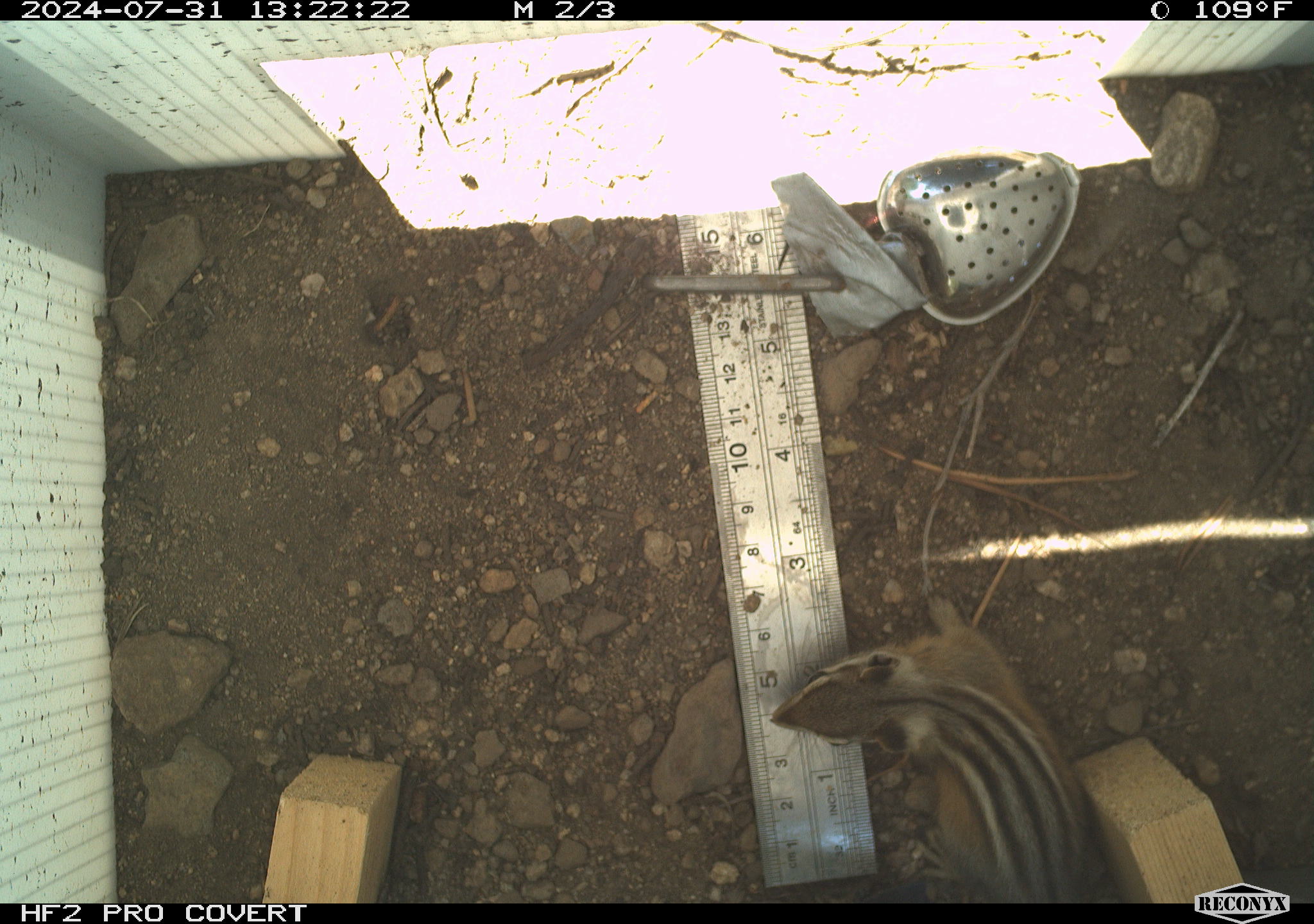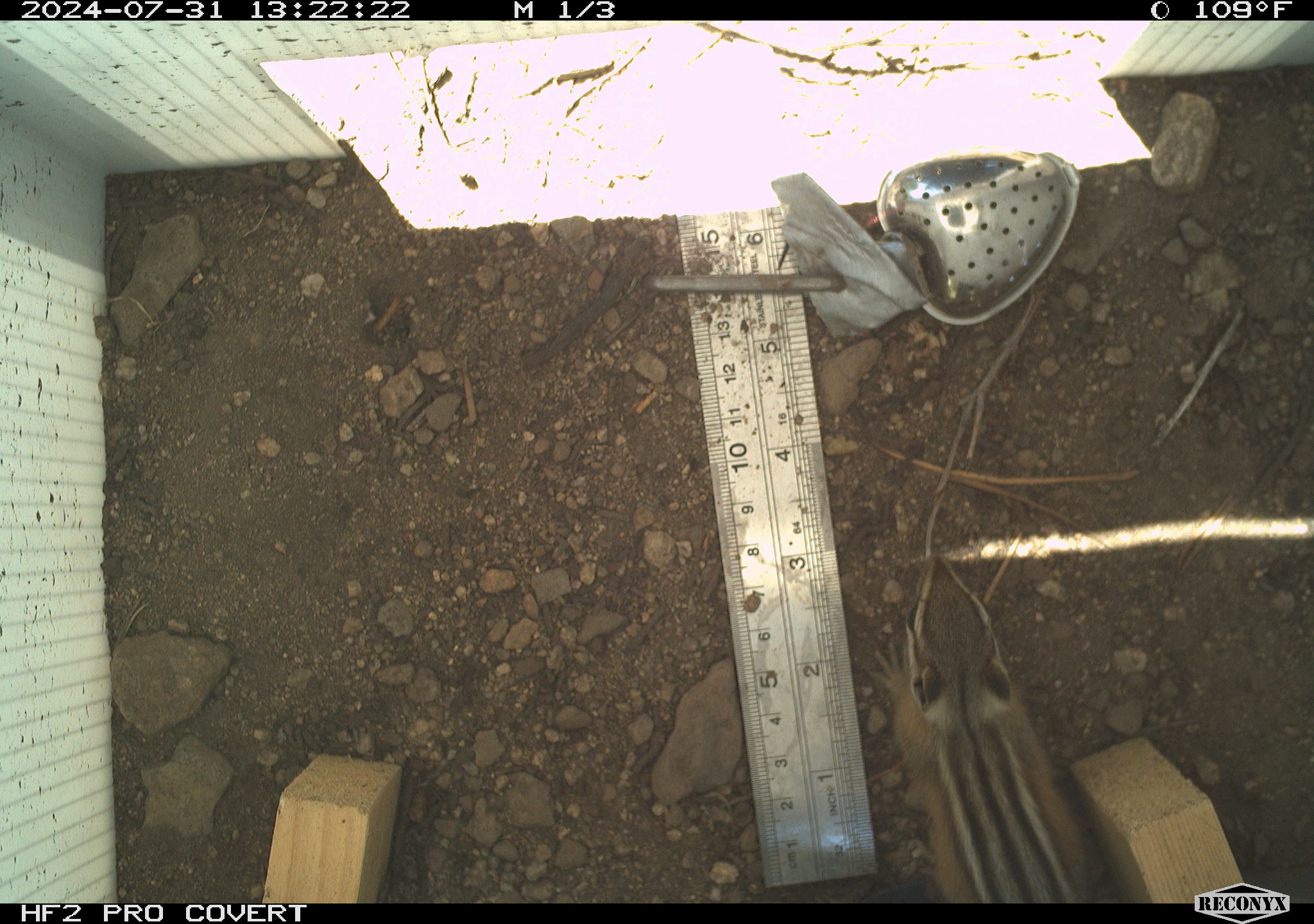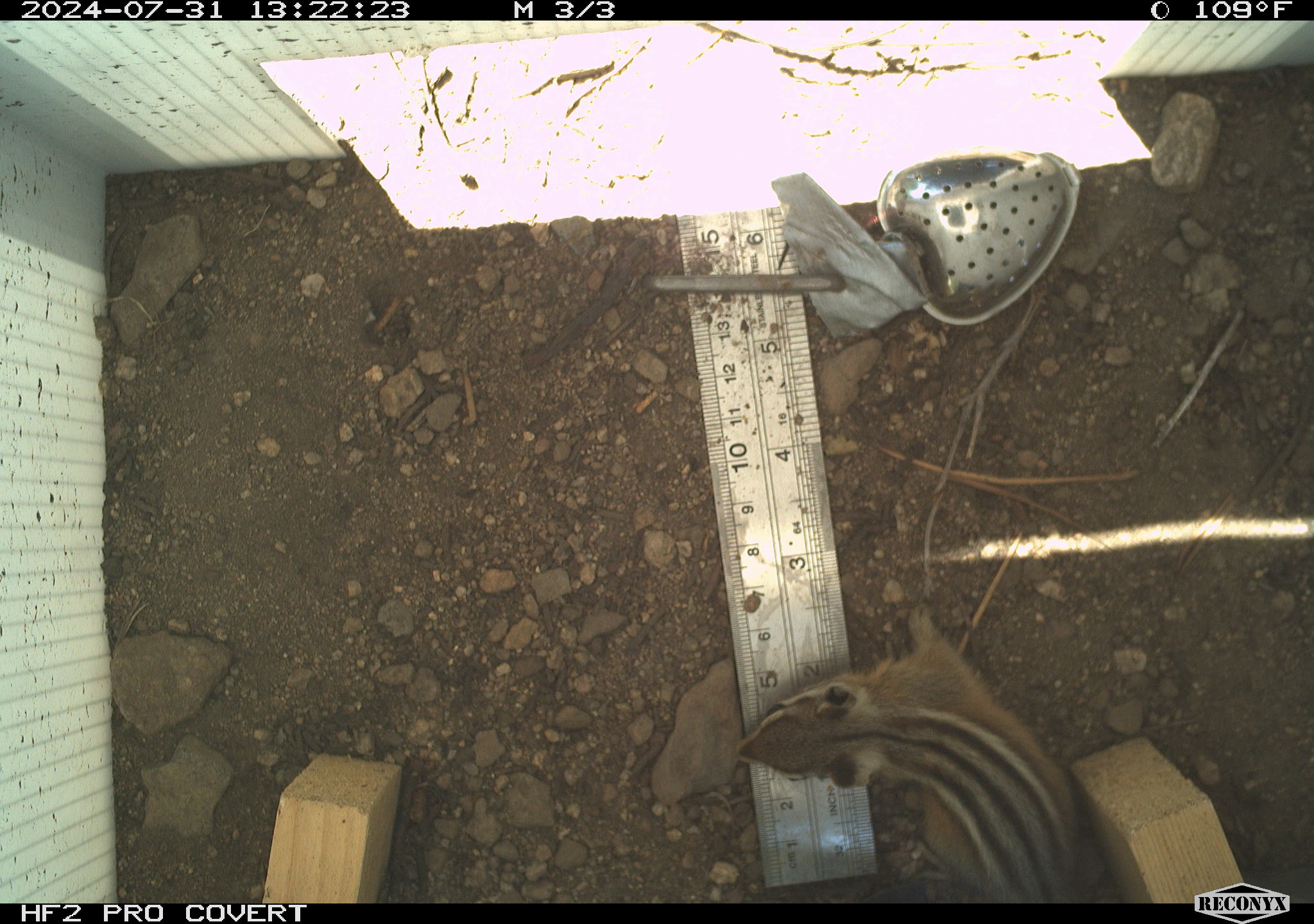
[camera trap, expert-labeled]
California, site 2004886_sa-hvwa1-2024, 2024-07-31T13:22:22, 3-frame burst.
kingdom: Animalia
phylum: Chordata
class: Mammalia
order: Rodentia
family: Sciuridae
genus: Neotamias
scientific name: Neotamias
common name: western chipmunks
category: neotamias species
Neotamias species (western chipmunks) (Neotamias).